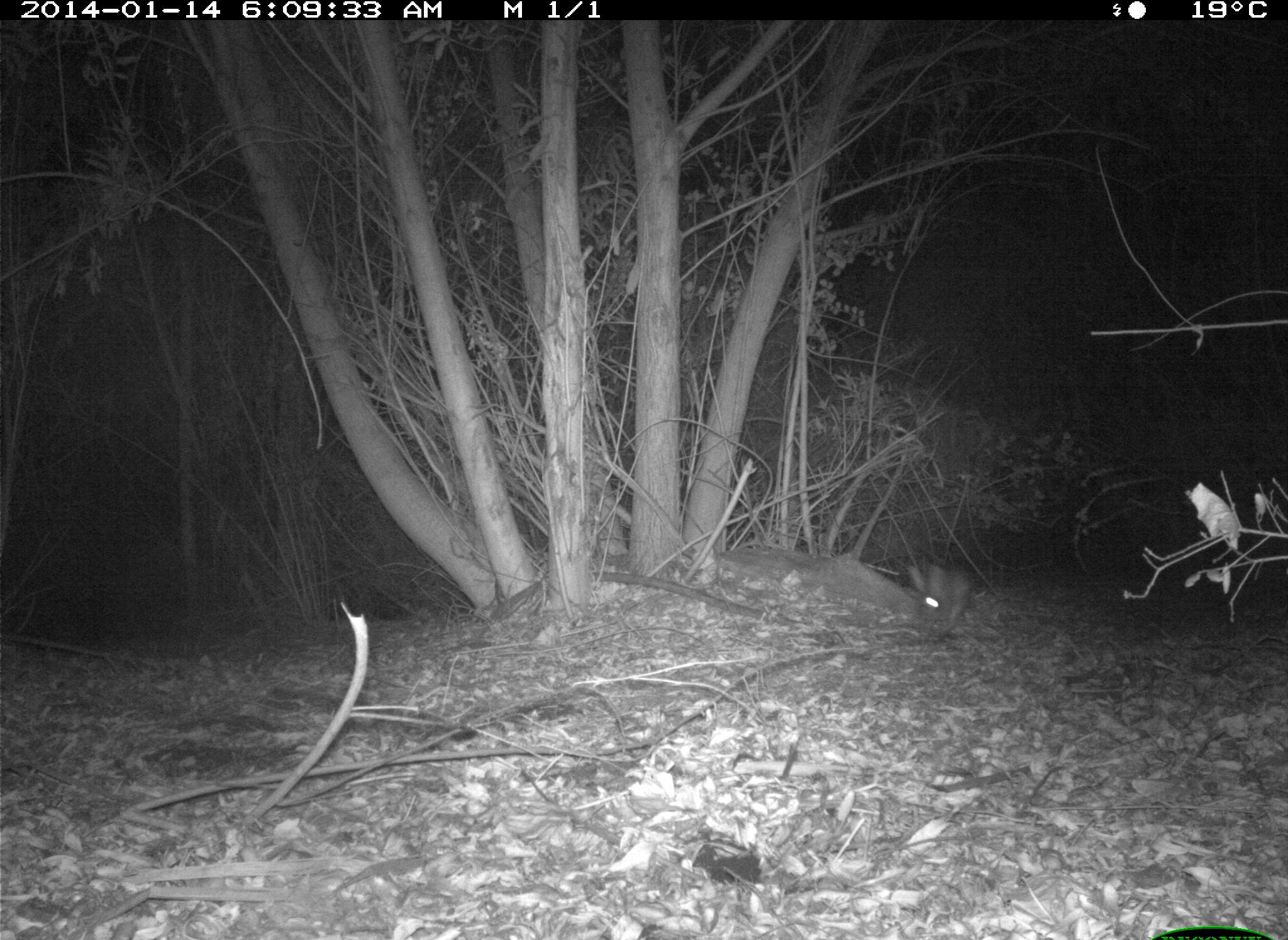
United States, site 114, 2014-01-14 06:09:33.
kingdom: Animalia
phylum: Chordata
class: Mammalia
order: Lagomorpha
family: Leporidae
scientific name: Leporidae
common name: rabbits and hares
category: rabbit